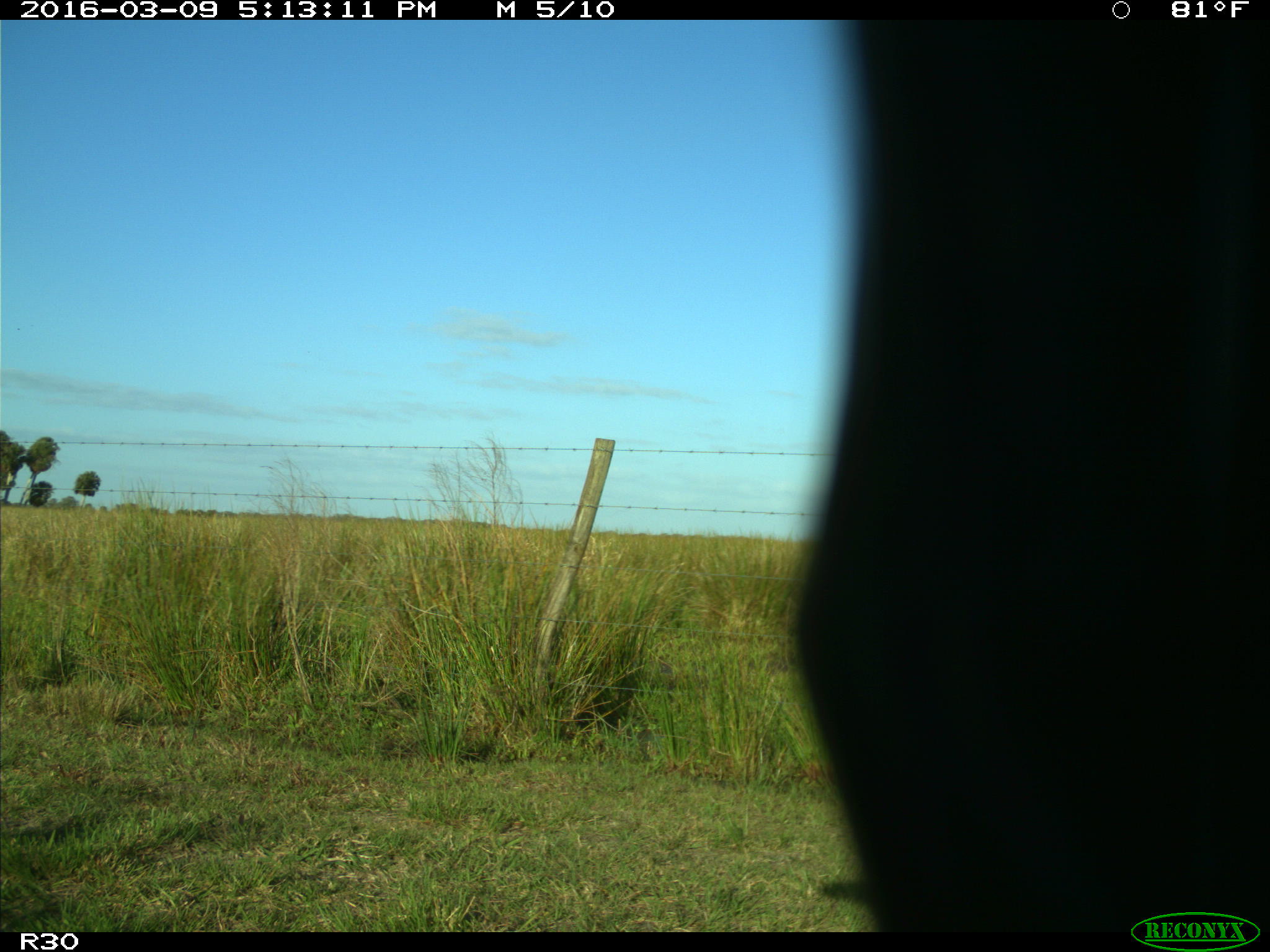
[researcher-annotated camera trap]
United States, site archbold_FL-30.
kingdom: Animalia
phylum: Chordata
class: Mammalia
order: Artiodactyla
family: Bovidae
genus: Bos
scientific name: Bos taurus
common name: domestic cow